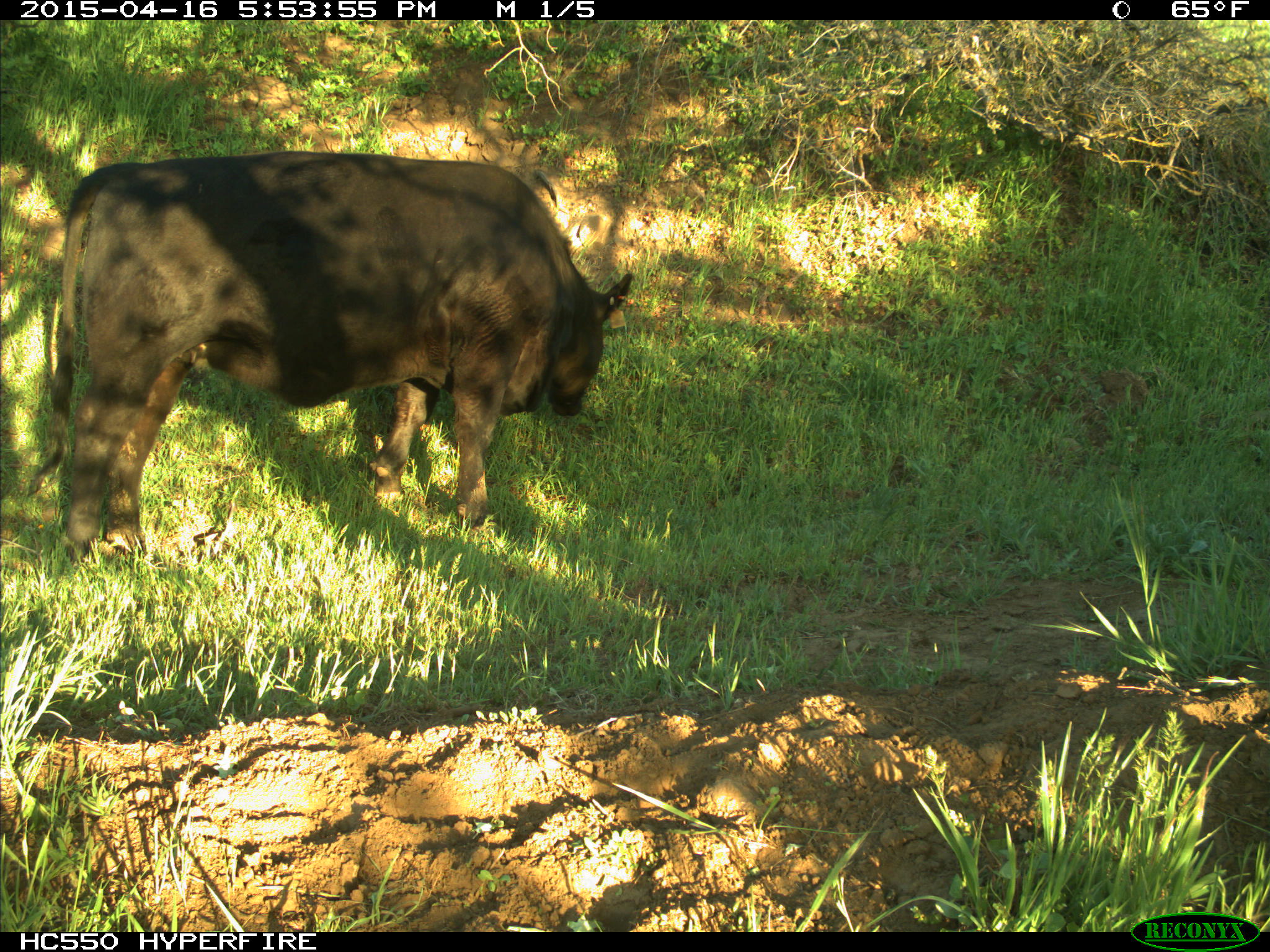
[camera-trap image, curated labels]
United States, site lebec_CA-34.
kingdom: Animalia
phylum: Chordata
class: Mammalia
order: Artiodactyla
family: Bovidae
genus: Bos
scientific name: Bos taurus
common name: domestic cow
Bos taurus (domestic cow).